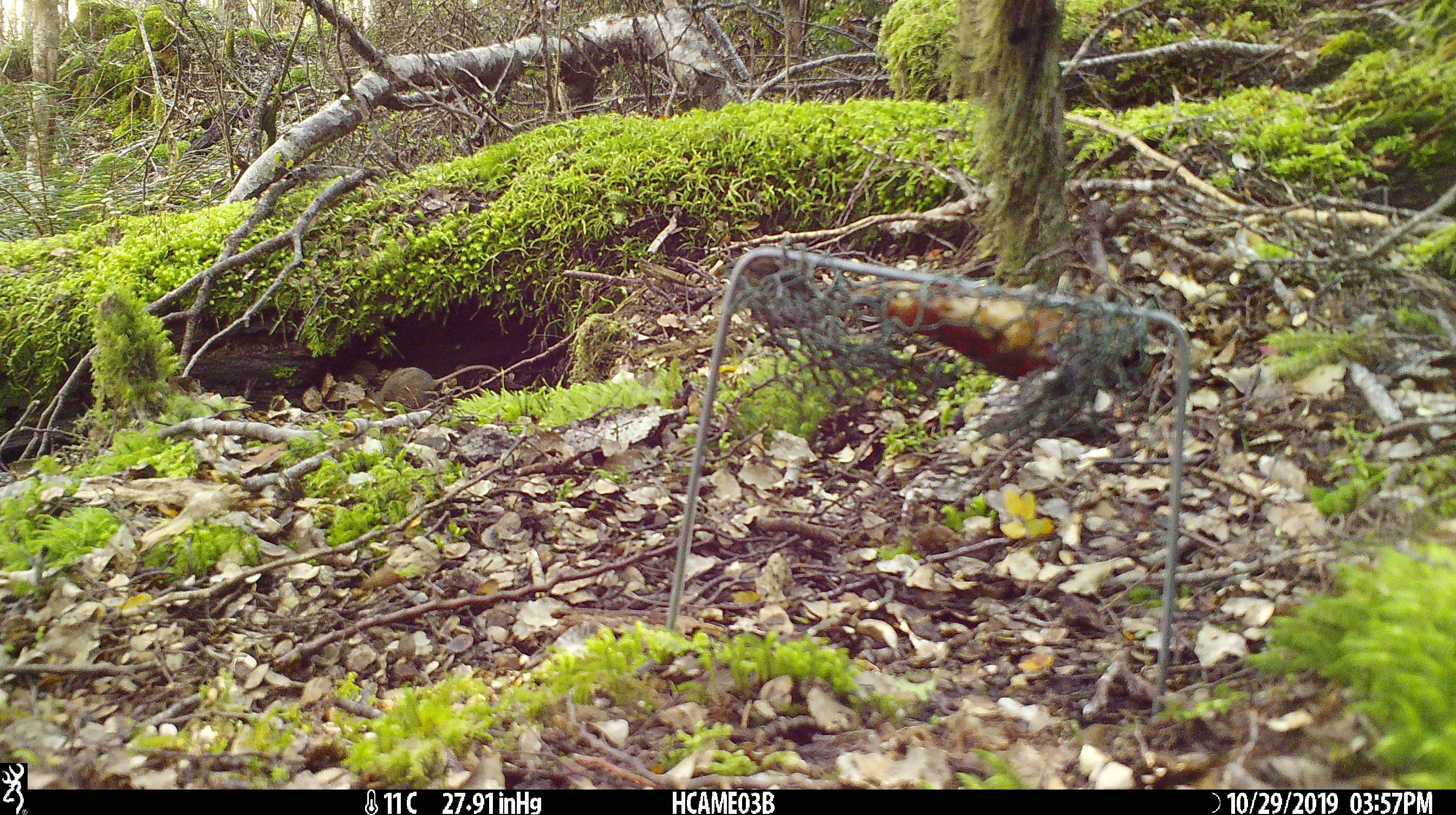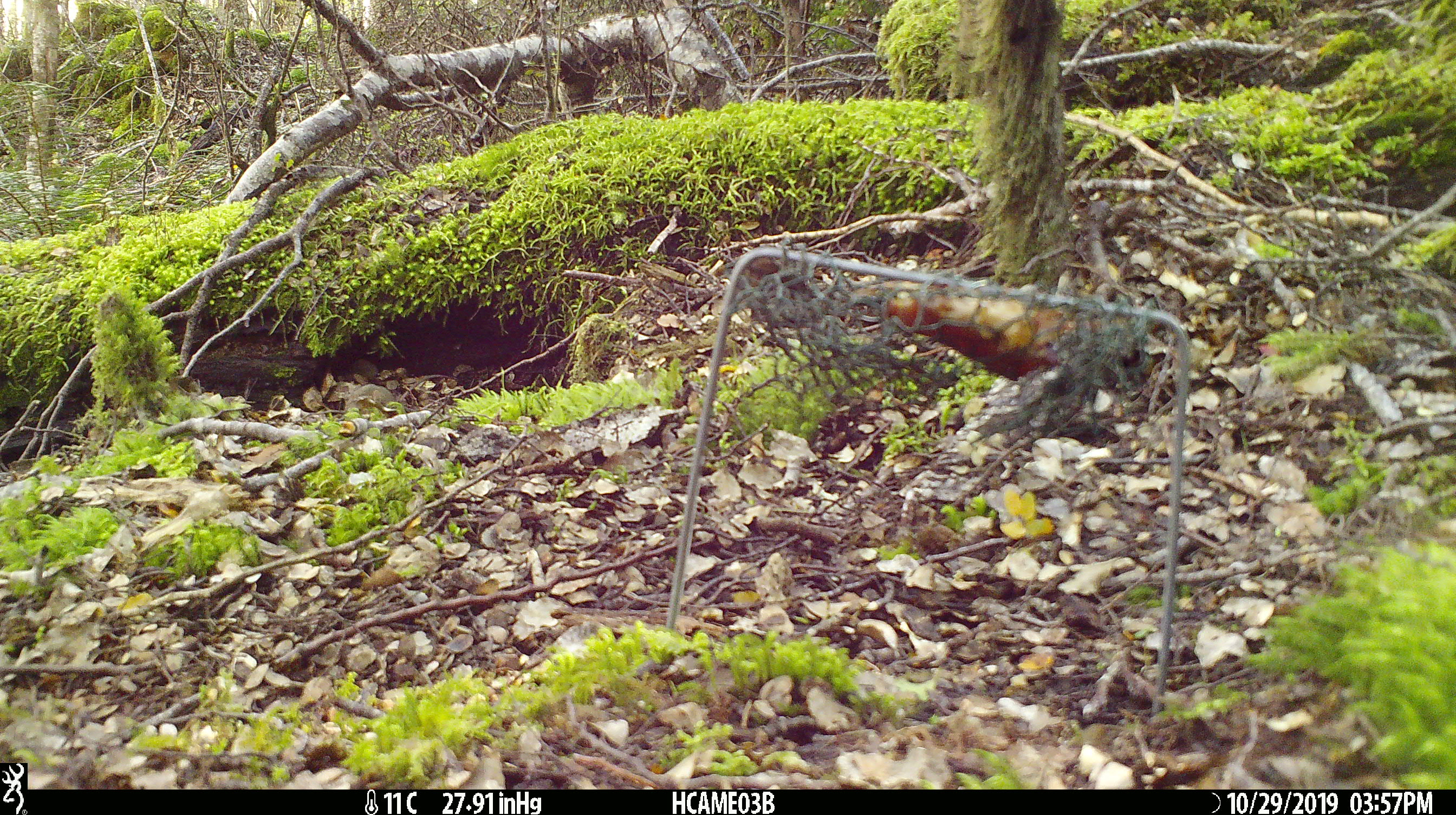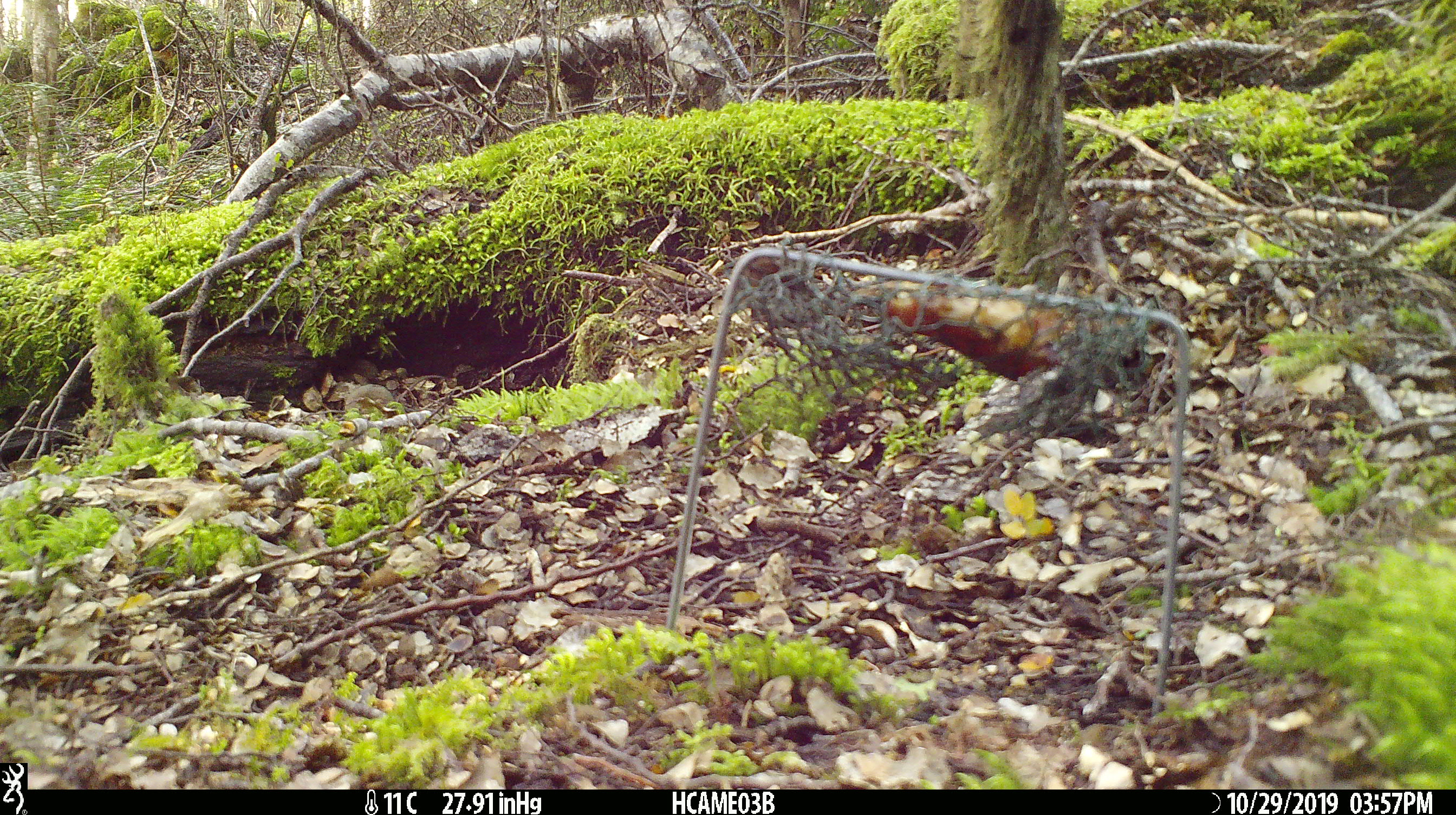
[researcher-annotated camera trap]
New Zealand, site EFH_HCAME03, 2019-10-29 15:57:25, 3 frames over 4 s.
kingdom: Animalia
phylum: Chordata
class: Mammalia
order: Rodentia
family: Muridae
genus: Mus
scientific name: Mus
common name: mouse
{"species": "mouse (Mus)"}